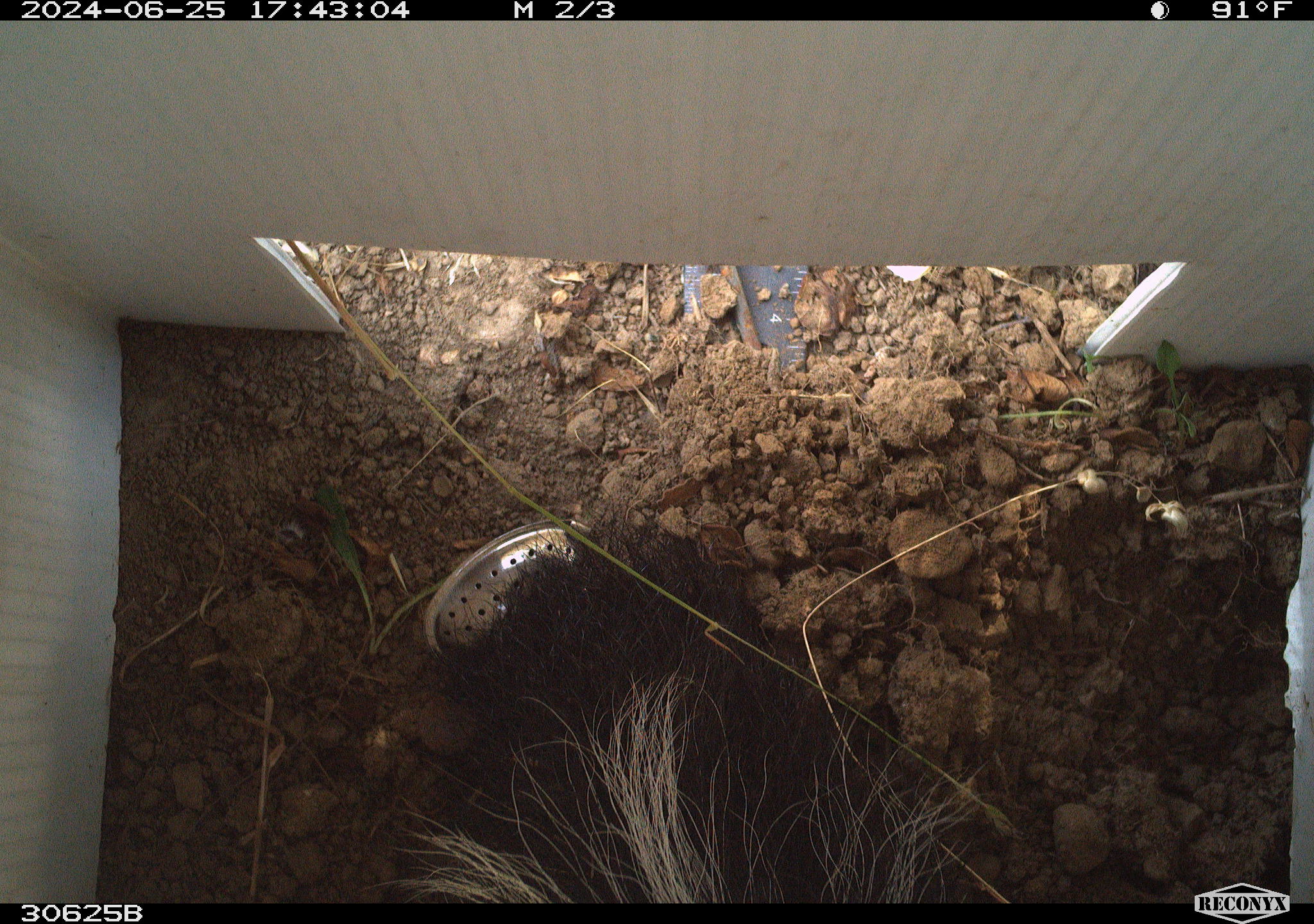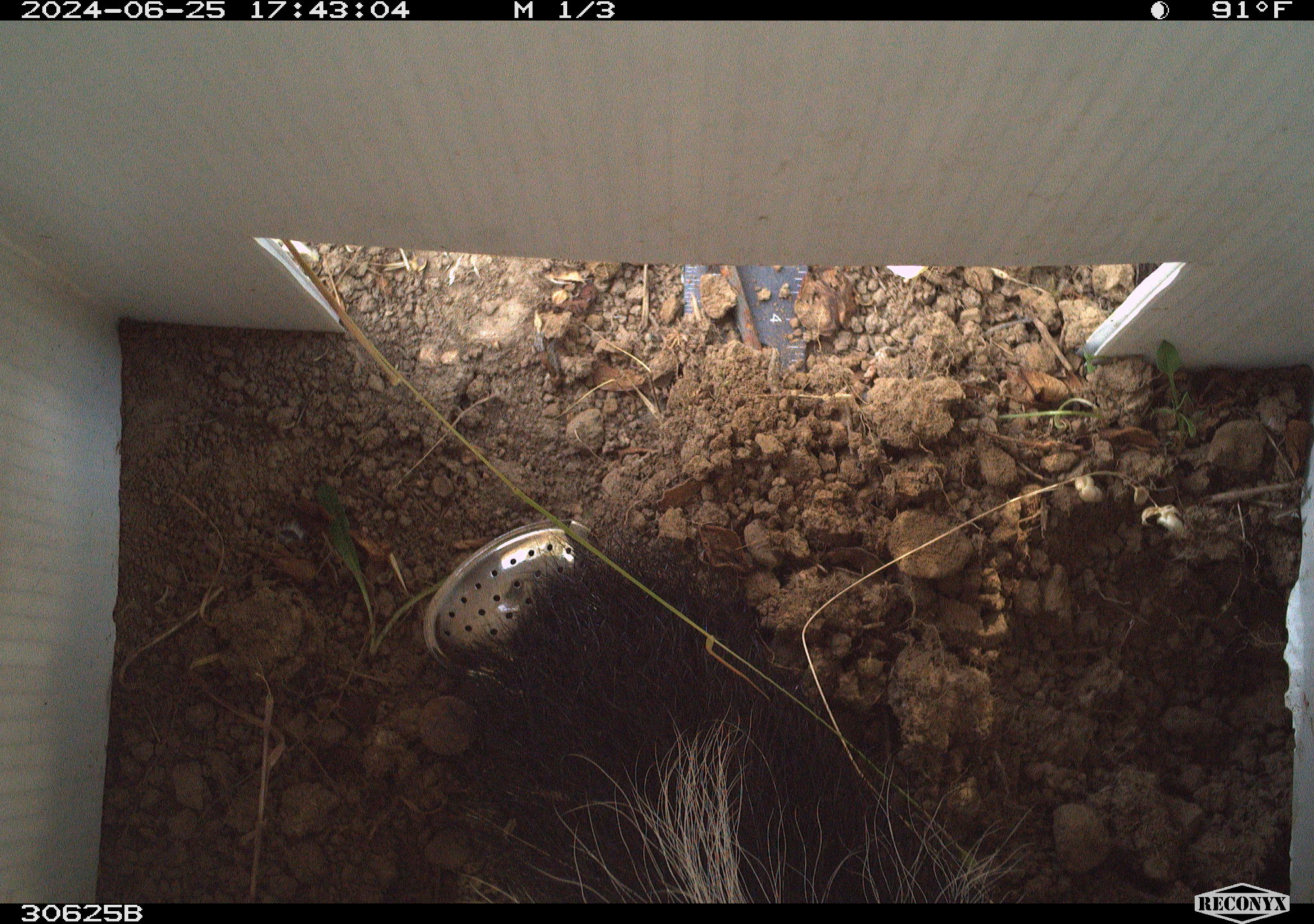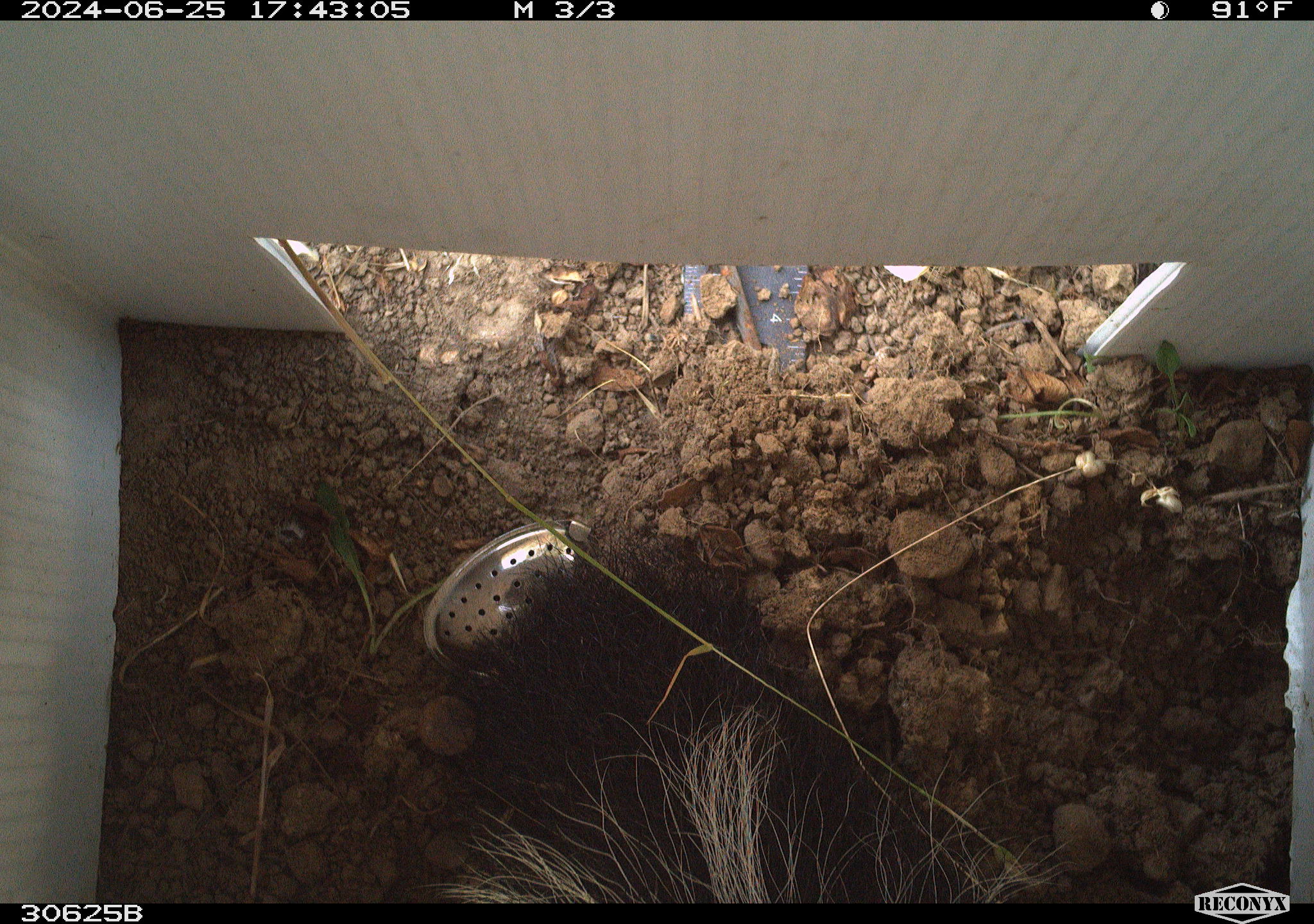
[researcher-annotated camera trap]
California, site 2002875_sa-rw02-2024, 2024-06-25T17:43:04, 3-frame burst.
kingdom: Animalia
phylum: Chordata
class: Mammalia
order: Carnivora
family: Mephitidae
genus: Mephitis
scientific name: Mephitis mephitis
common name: striped skunk